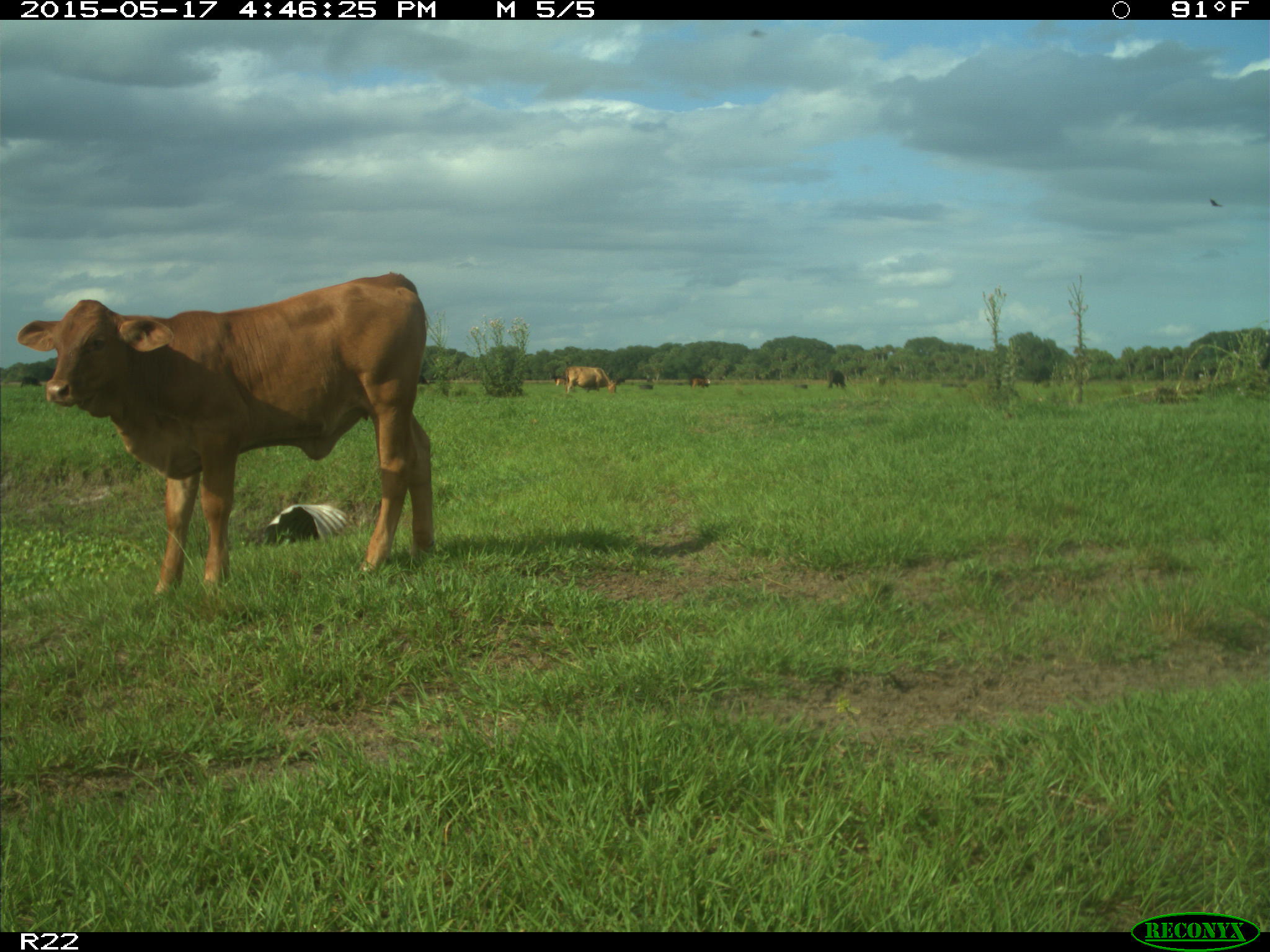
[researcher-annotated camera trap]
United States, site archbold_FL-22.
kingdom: Animalia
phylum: Chordata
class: Mammalia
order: Artiodactyla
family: Bovidae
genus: Bos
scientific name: Bos taurus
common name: domestic cow